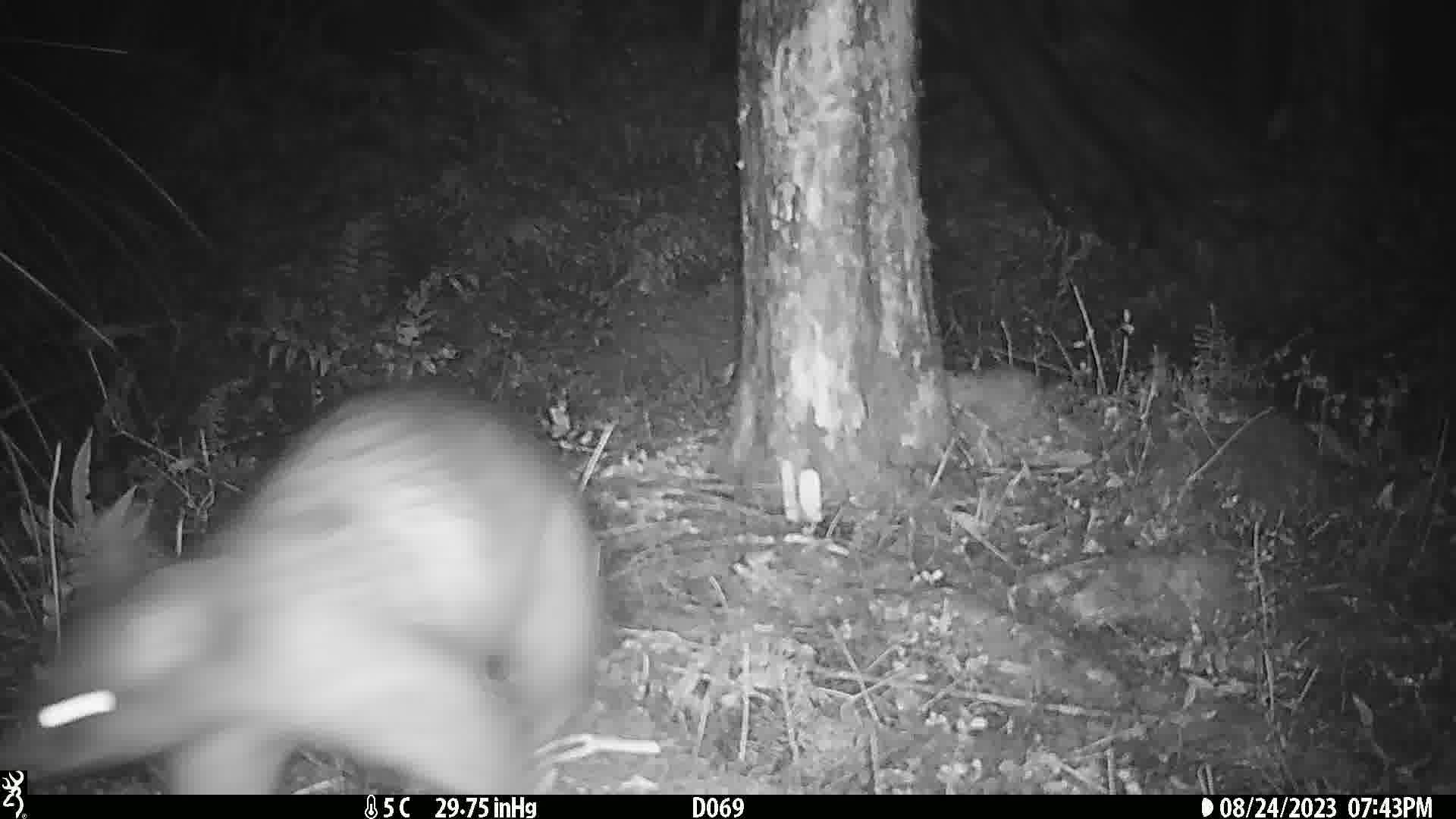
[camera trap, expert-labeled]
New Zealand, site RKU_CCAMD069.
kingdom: Animalia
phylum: Chordata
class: Mammalia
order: Diprotodontia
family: Phalangeridae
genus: Trichosurus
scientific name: Trichosurus vulpecula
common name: common brushtail possum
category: possum